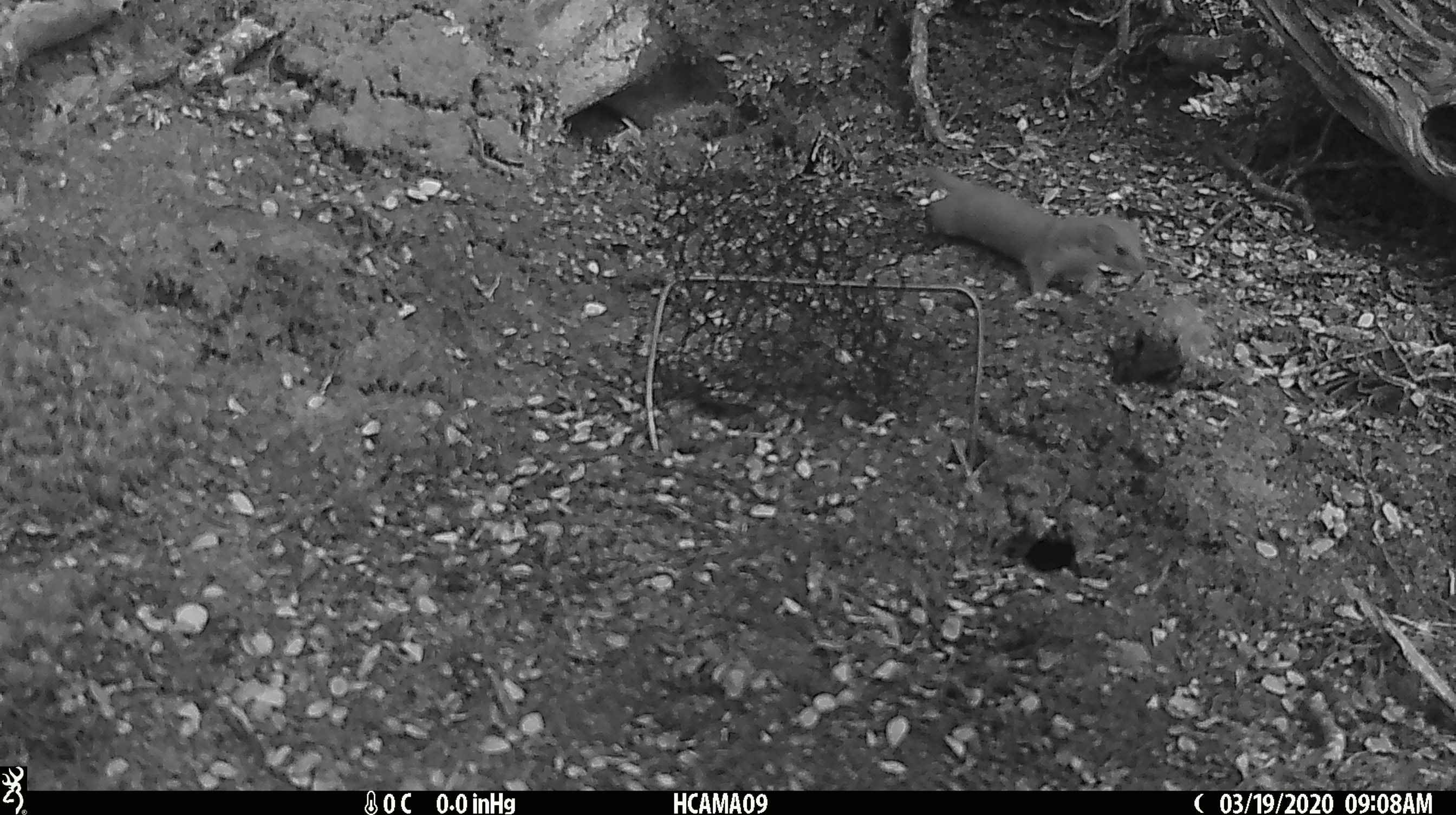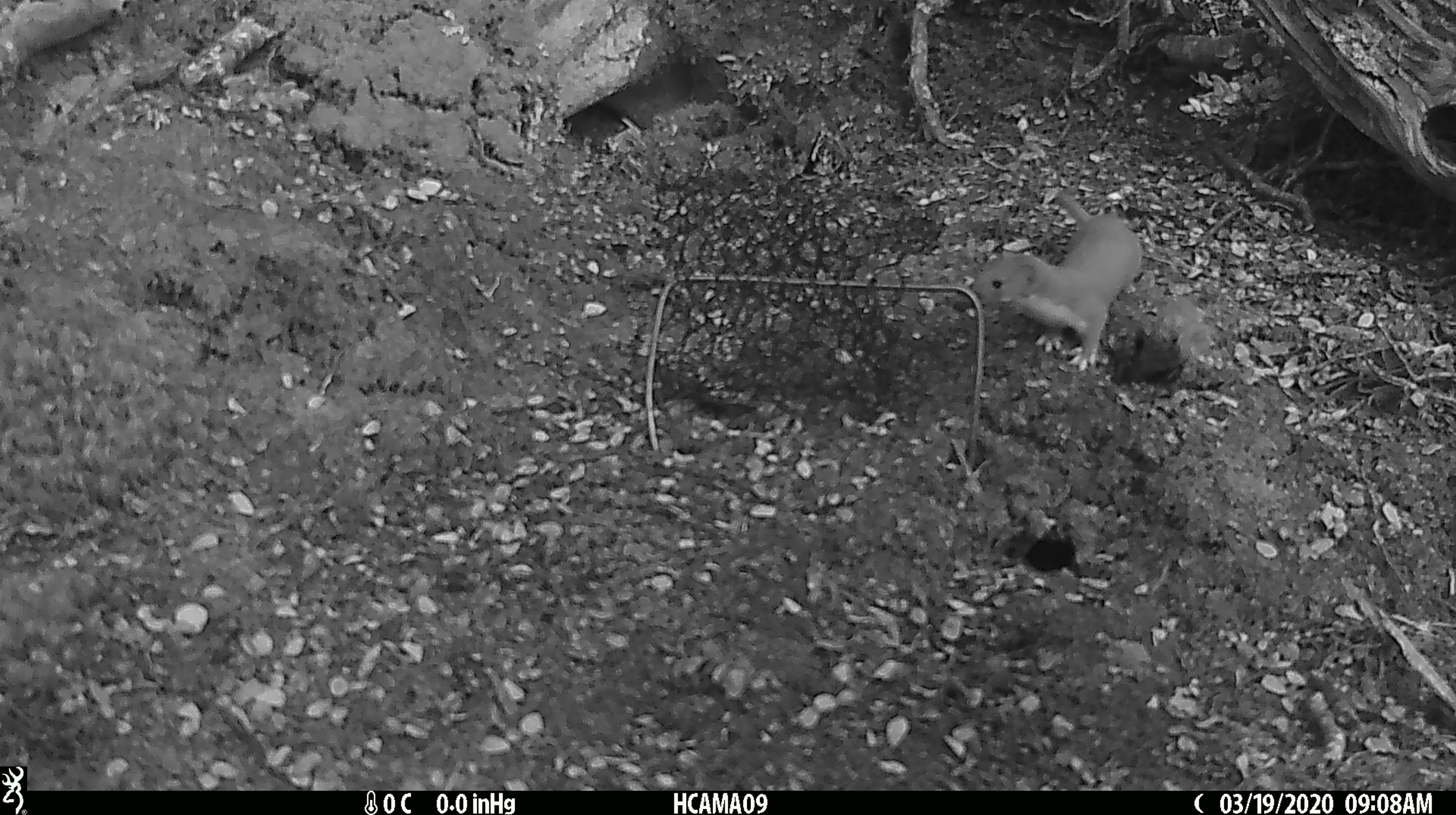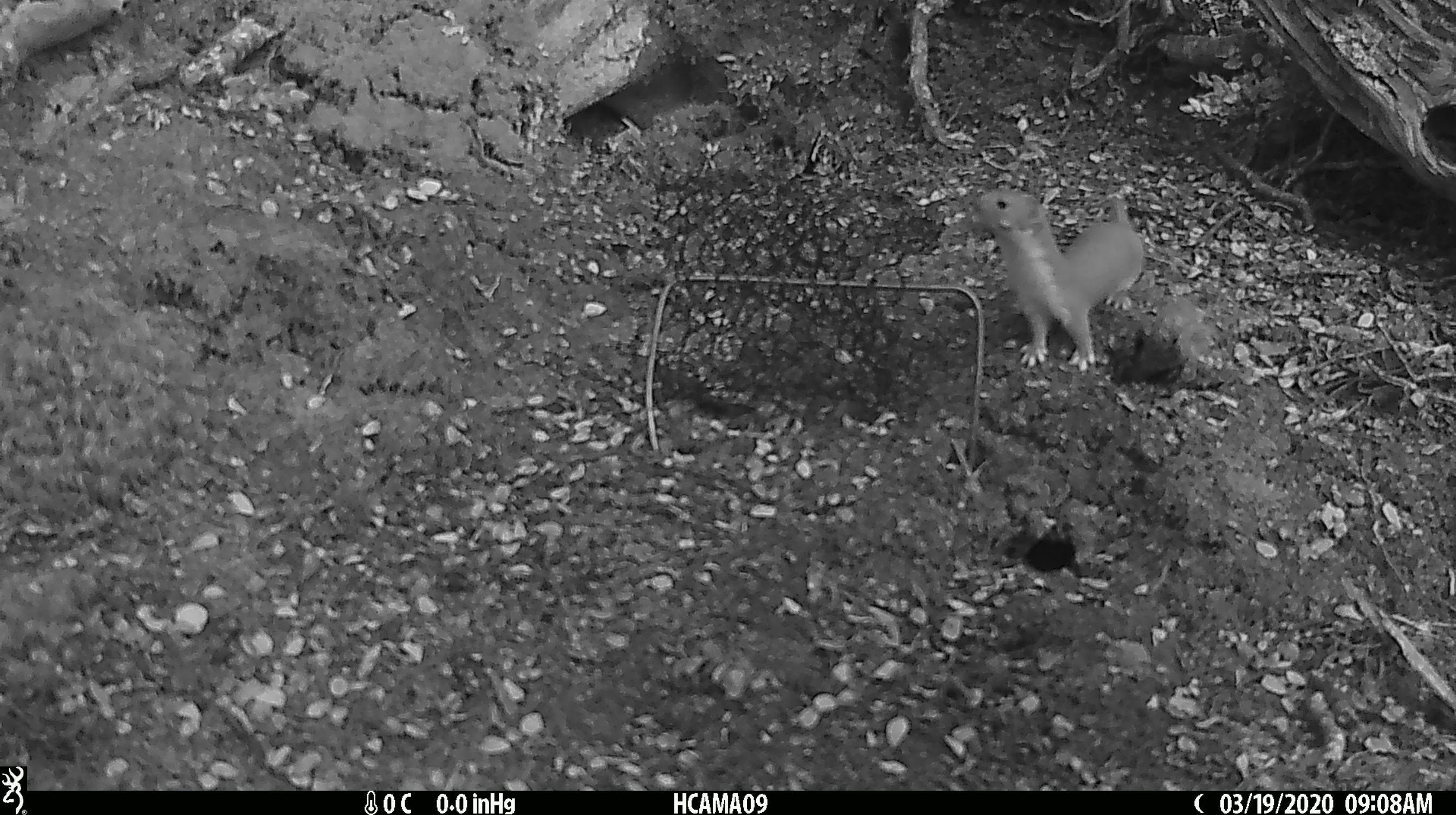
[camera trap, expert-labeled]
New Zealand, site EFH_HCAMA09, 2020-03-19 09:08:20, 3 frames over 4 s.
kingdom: Animalia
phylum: Chordata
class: Mammalia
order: Carnivora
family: Mustelidae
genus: Mustela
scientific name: Mustela nivalis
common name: least weasel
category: weasel